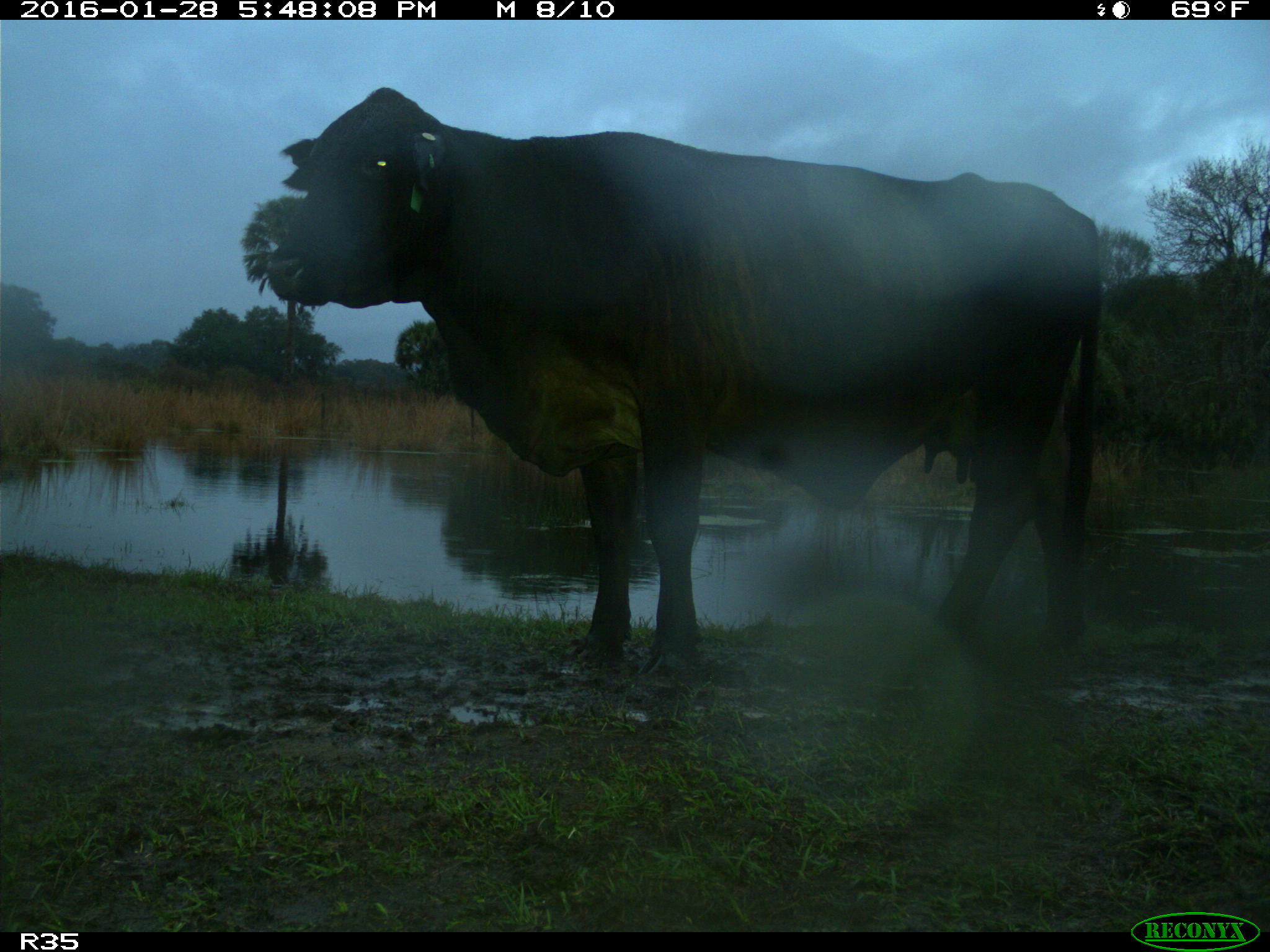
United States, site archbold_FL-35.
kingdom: Animalia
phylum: Chordata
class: Mammalia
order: Artiodactyla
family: Bovidae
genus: Bos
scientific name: Bos taurus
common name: domestic cow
Bos taurus (domestic cow).